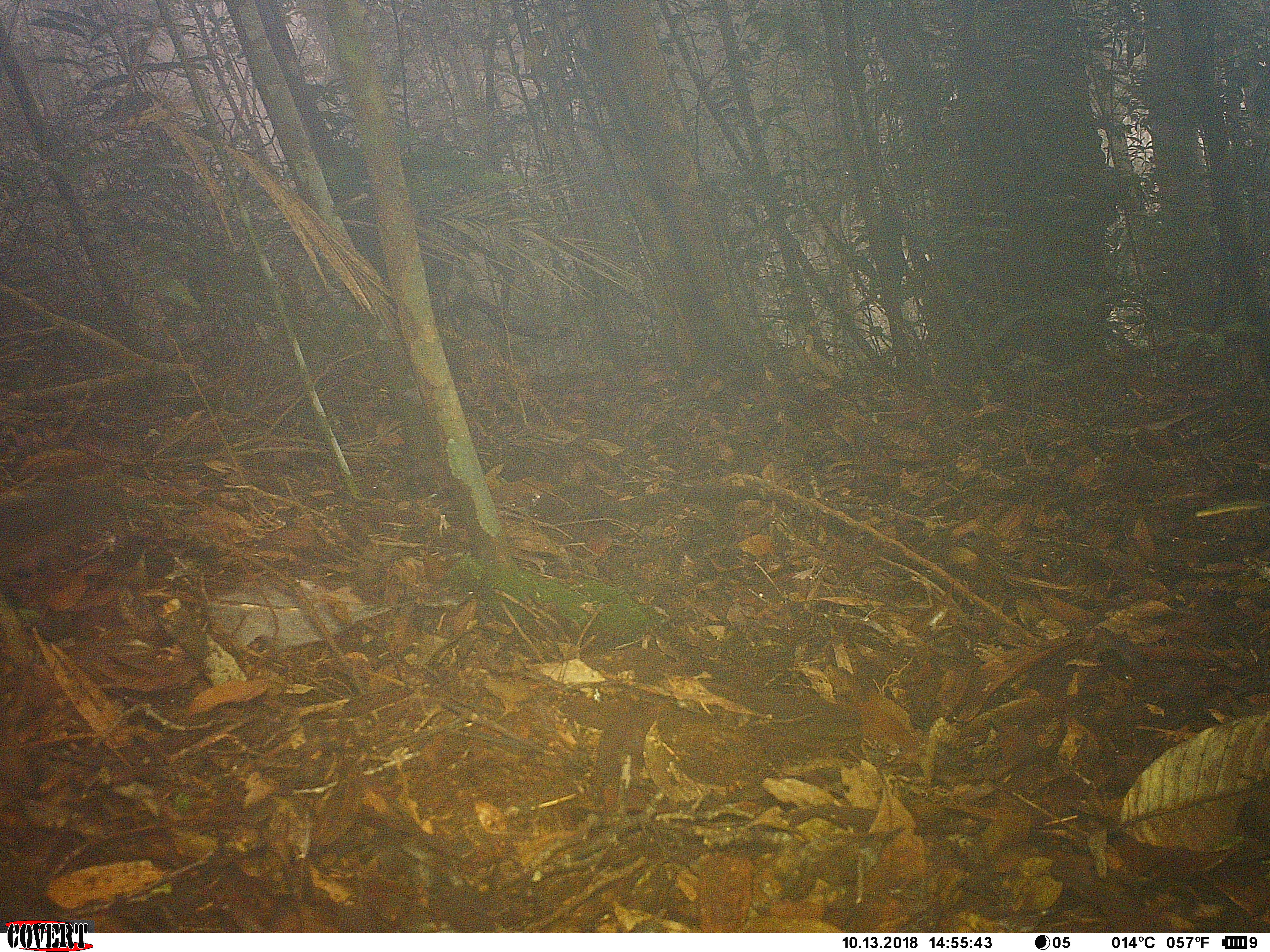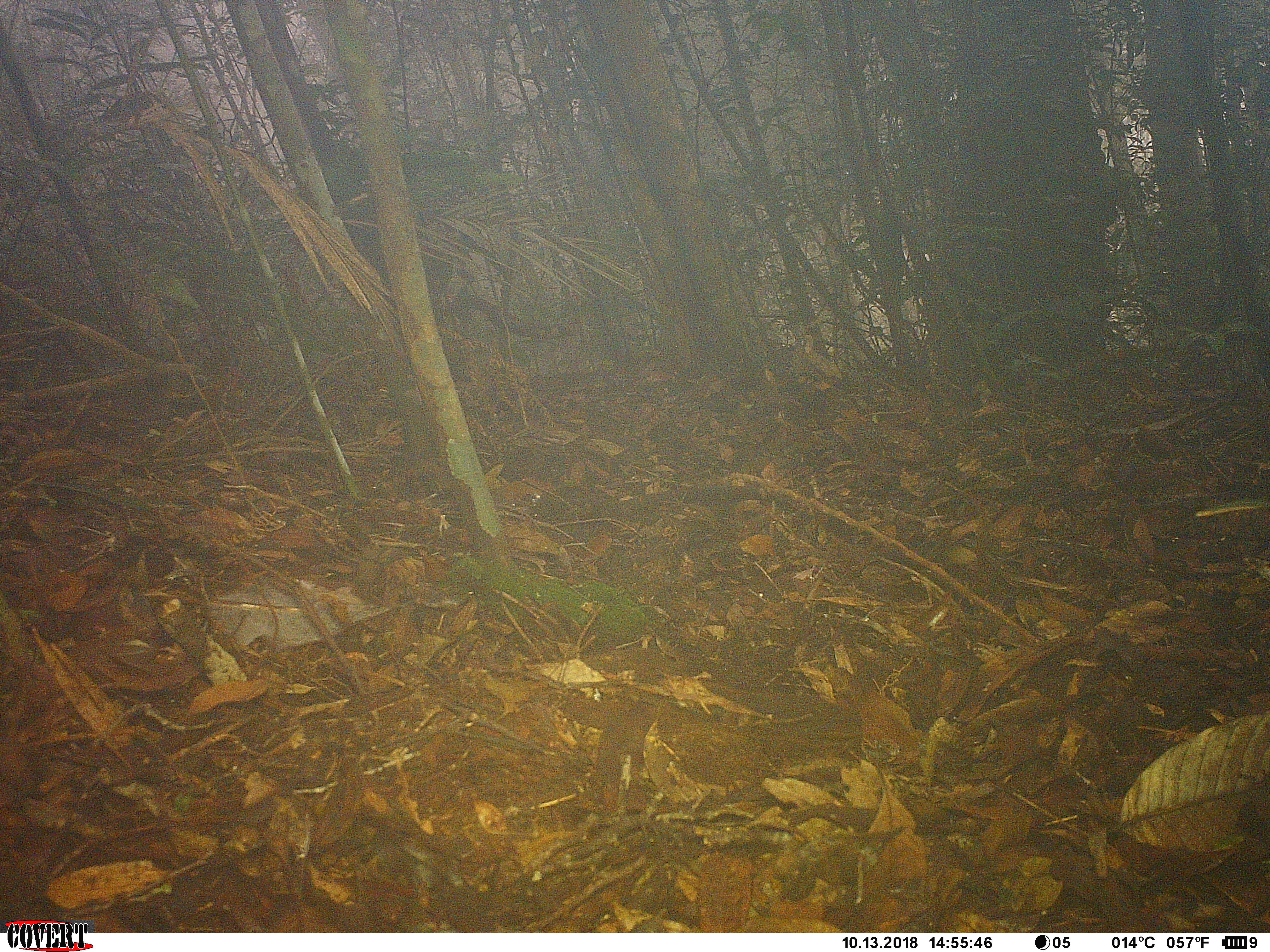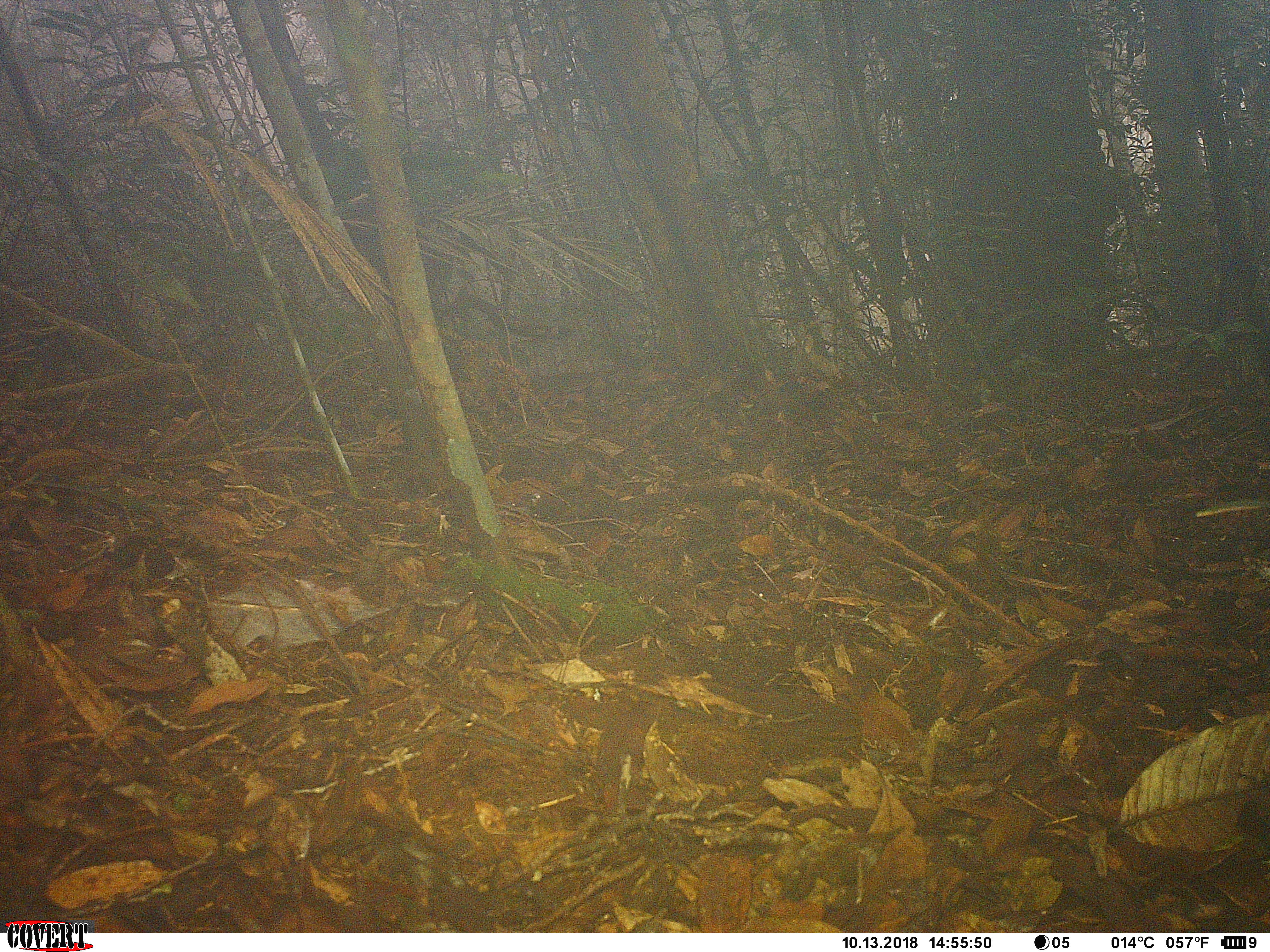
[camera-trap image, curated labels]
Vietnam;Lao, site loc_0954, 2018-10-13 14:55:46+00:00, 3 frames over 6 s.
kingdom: Animalia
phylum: Chordata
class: Mammalia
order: Rodentia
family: Sciuridae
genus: Dremomys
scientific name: Dremomys rufigenis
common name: red-cheeked squirrel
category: red cheeked squirrel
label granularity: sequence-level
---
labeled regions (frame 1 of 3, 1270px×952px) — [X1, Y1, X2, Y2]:
red cheeked squirrel: [0, 483, 124, 576]